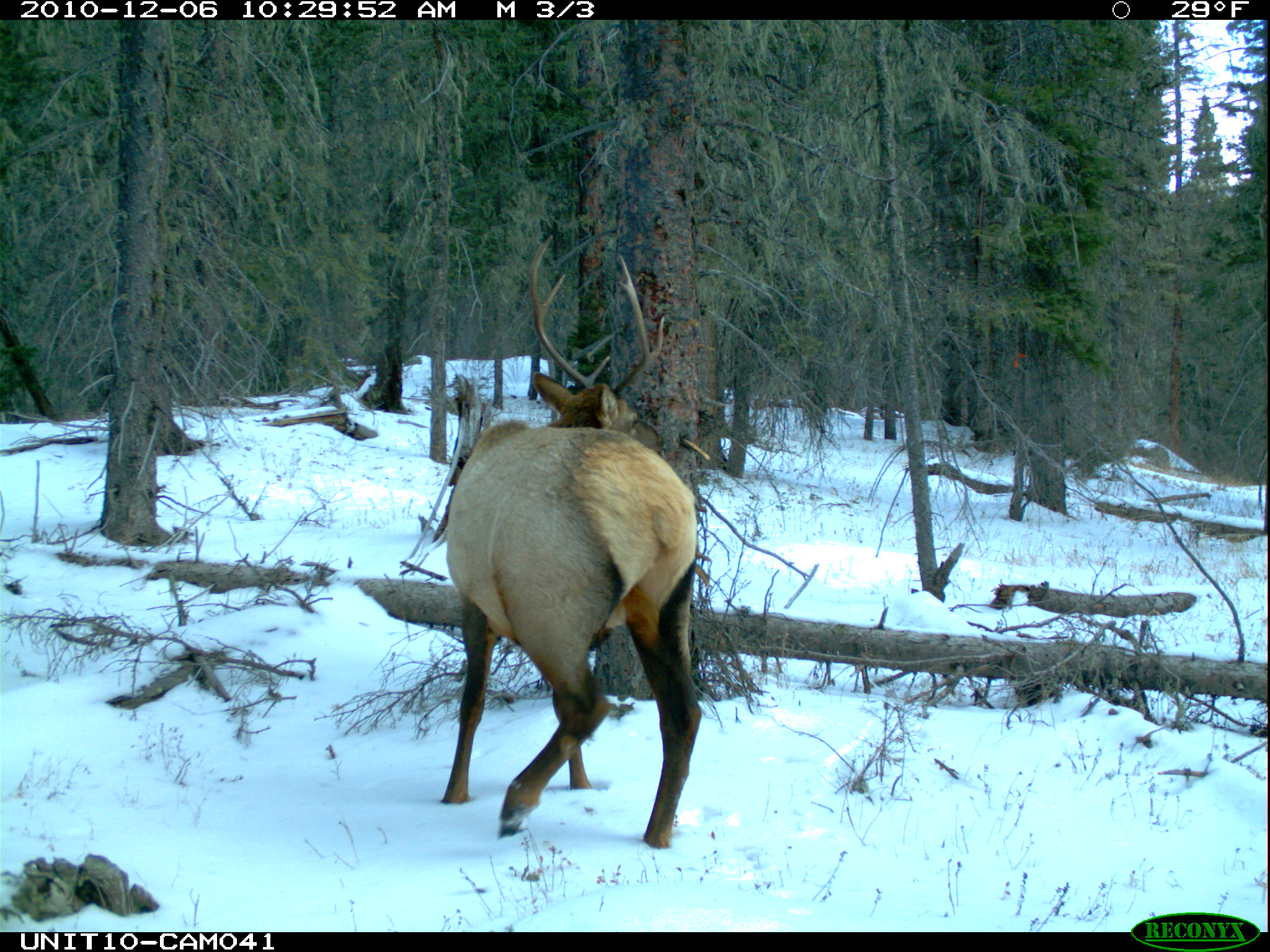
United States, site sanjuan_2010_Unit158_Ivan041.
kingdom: Animalia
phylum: Chordata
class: Mammalia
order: Artiodactyla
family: Cervidae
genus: Cervus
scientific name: Cervus elaphus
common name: red deer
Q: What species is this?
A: Cervus elaphus (red deer).